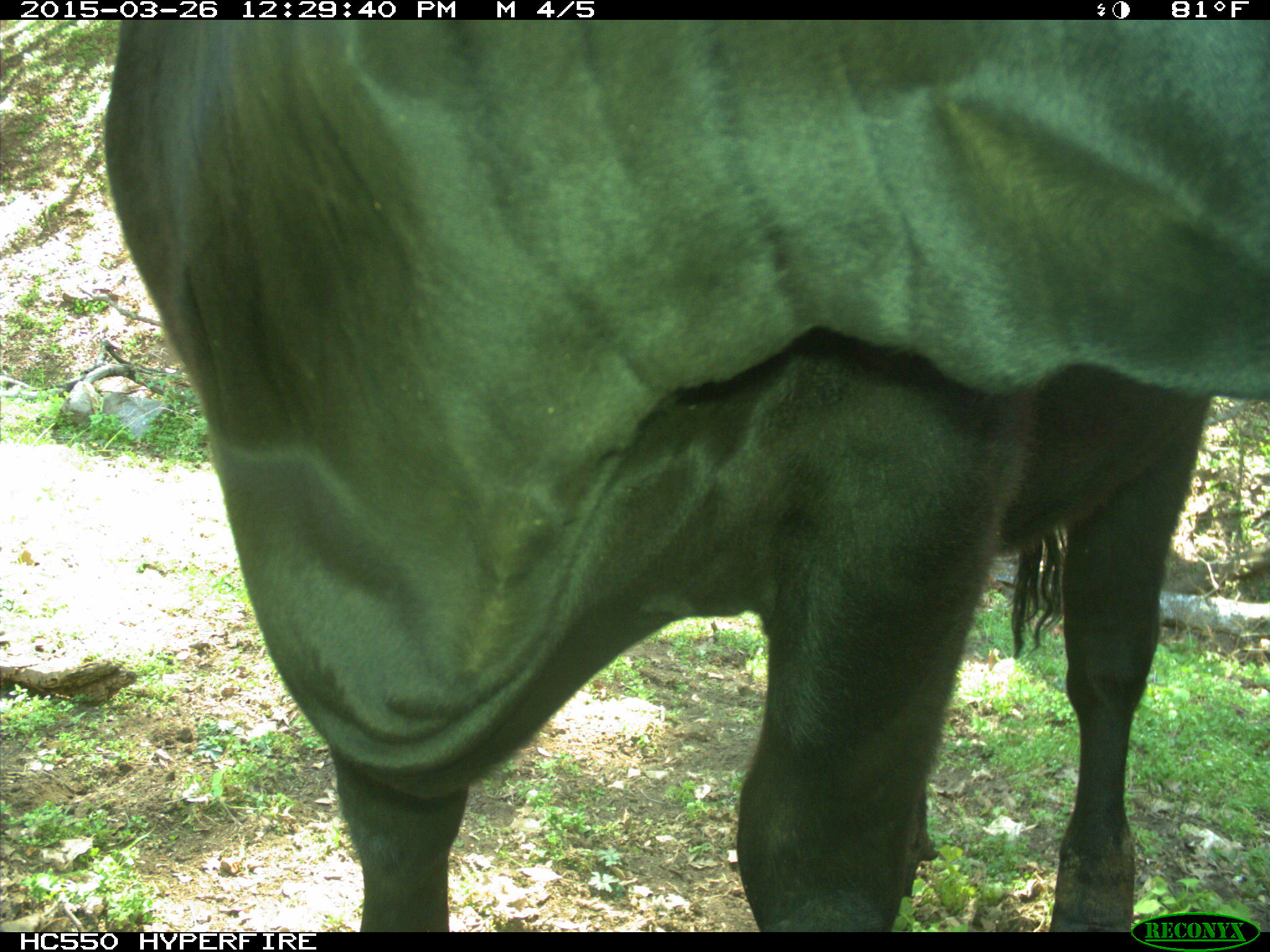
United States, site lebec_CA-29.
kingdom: Animalia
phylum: Chordata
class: Mammalia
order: Artiodactyla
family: Bovidae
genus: Bos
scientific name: Bos taurus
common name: domestic cow